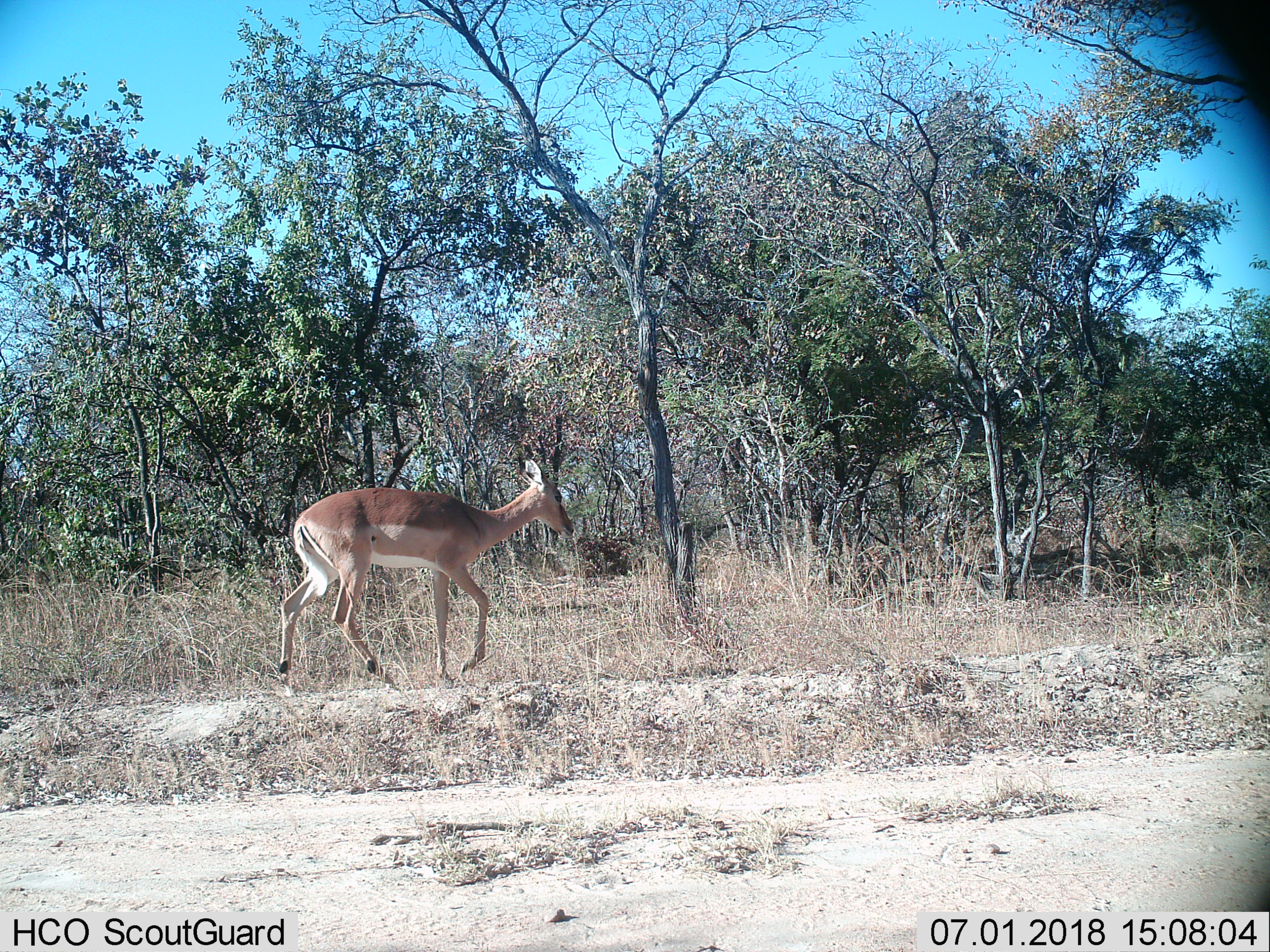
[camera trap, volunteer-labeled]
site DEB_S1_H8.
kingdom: Animalia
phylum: Chordata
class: Mammalia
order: Artiodactyla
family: Bovidae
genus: Aepyceros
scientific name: Aepyceros melampus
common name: impala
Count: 1.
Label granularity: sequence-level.